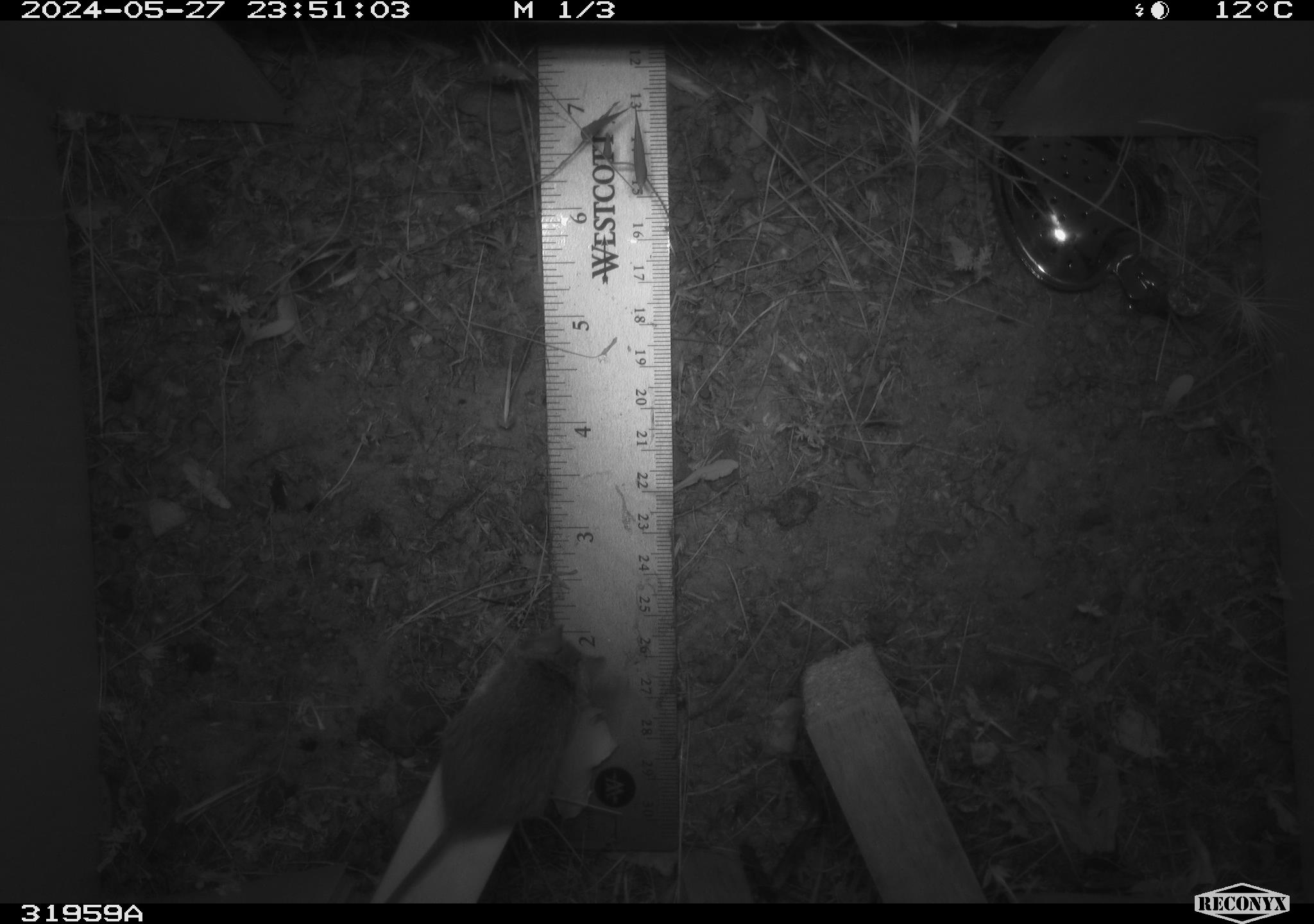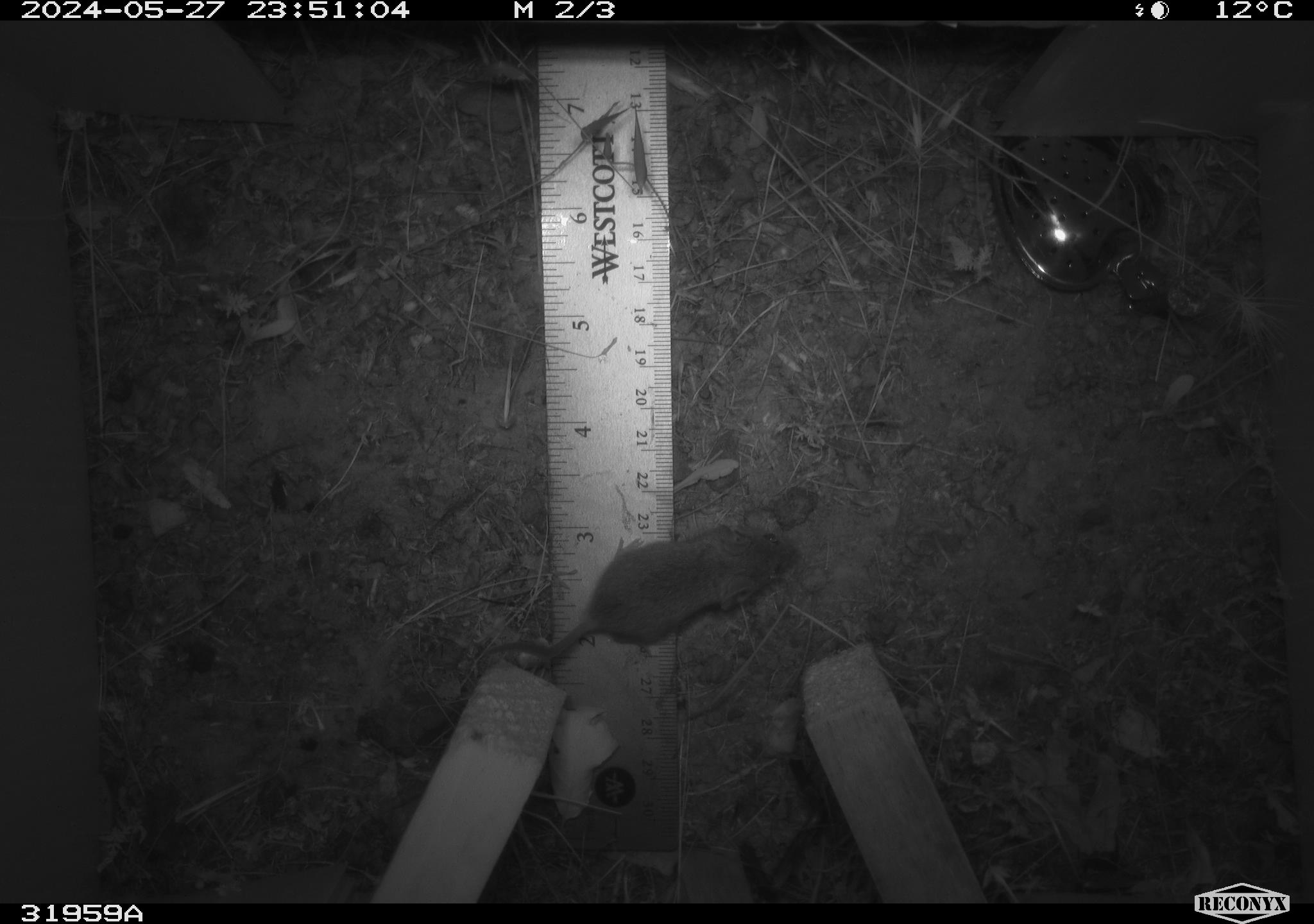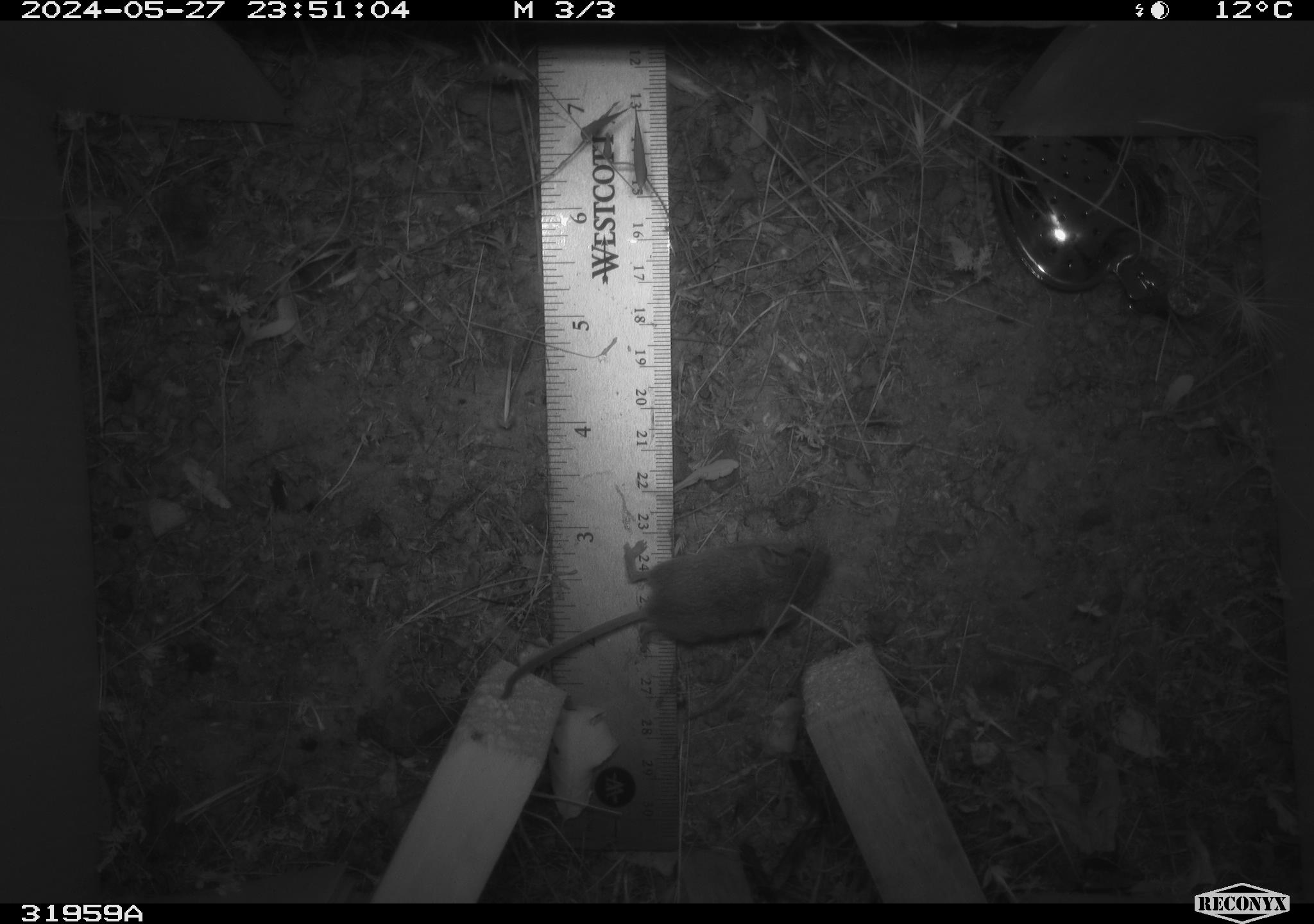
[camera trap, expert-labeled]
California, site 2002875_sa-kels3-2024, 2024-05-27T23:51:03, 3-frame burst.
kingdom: Animalia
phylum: Chordata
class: Mammalia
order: Rodentia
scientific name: Rodentia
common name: rodent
Rodent (Rodentia).